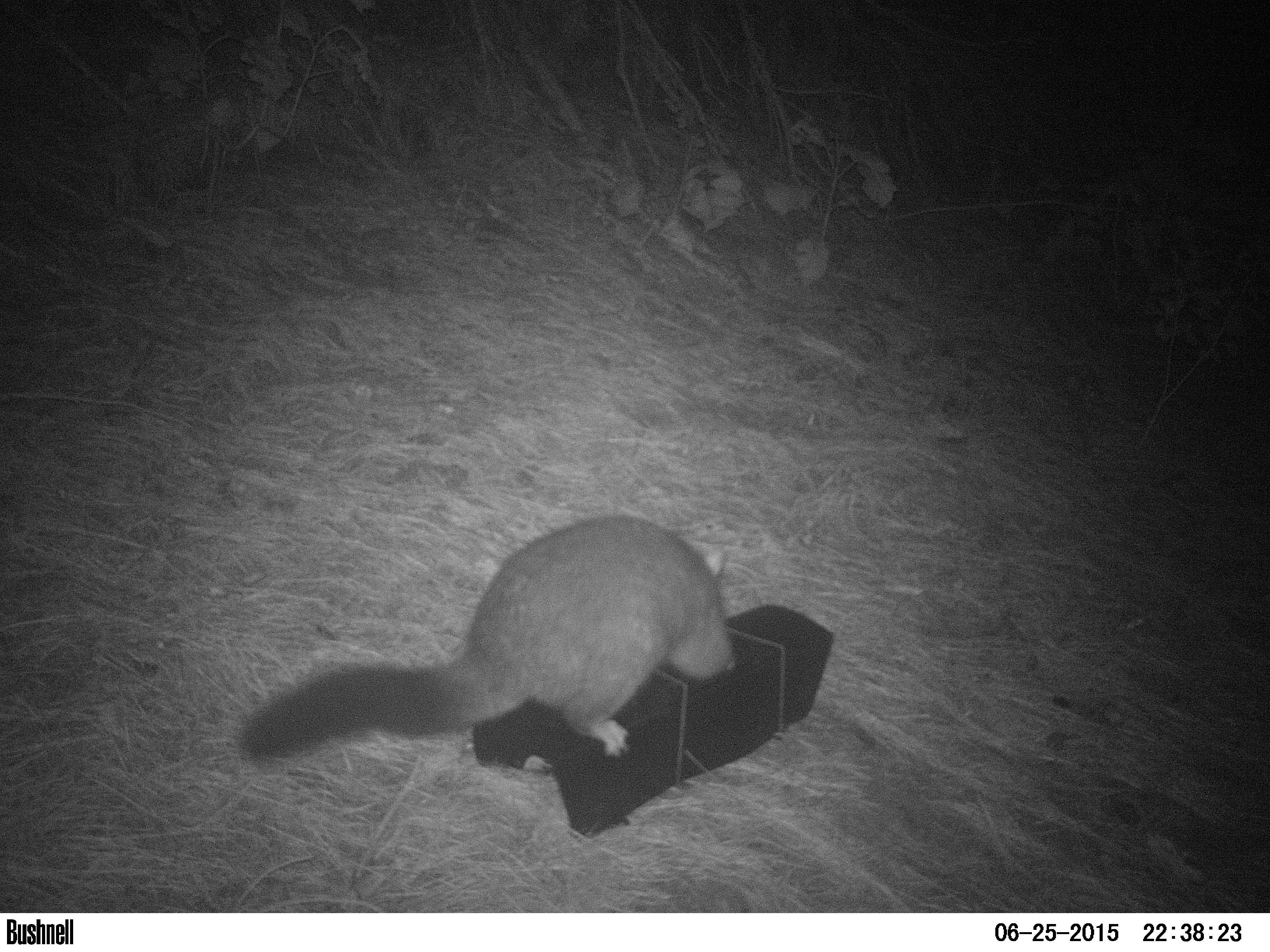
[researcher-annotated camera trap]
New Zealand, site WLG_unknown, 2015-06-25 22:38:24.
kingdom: Animalia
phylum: Chordata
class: Mammalia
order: Diprotodontia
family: Phalangeridae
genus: Trichosurus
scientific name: Trichosurus vulpecula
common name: common brushtail possum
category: possum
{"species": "possum (common brushtail possum) (Trichosurus vulpecula)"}